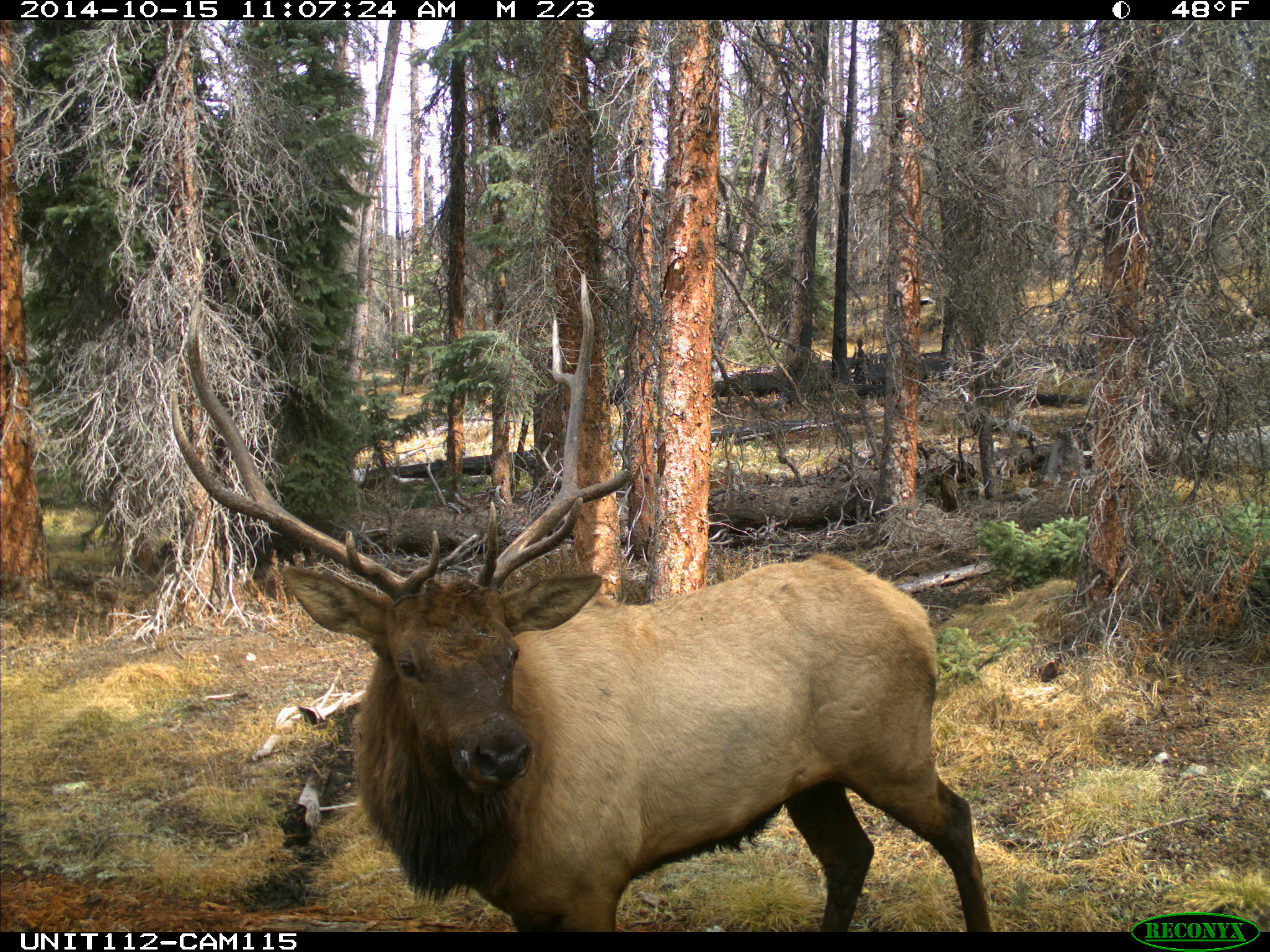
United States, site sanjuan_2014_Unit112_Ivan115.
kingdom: Animalia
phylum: Chordata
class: Mammalia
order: Artiodactyla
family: Cervidae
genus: Cervus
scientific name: Cervus elaphus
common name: red deer